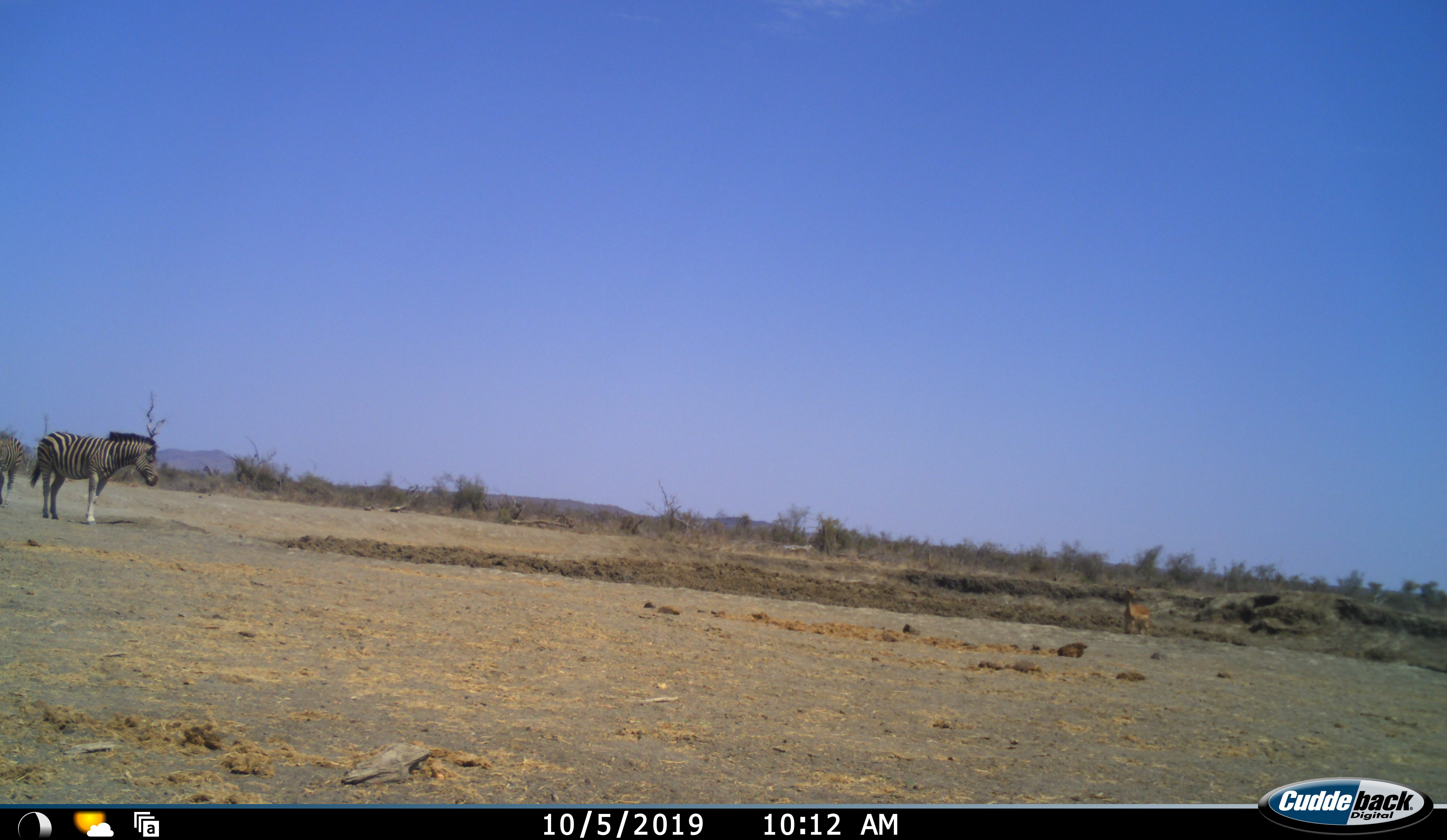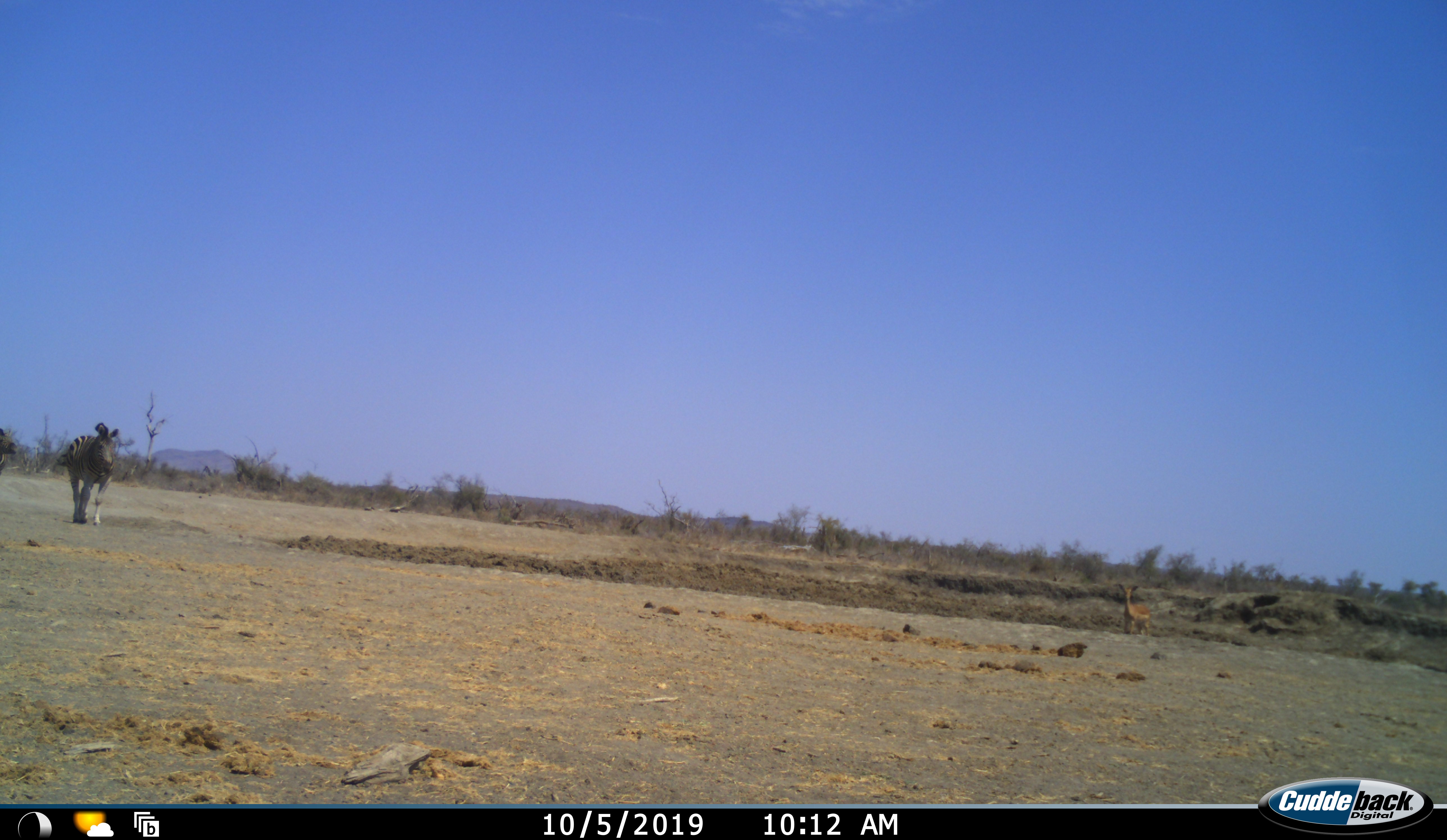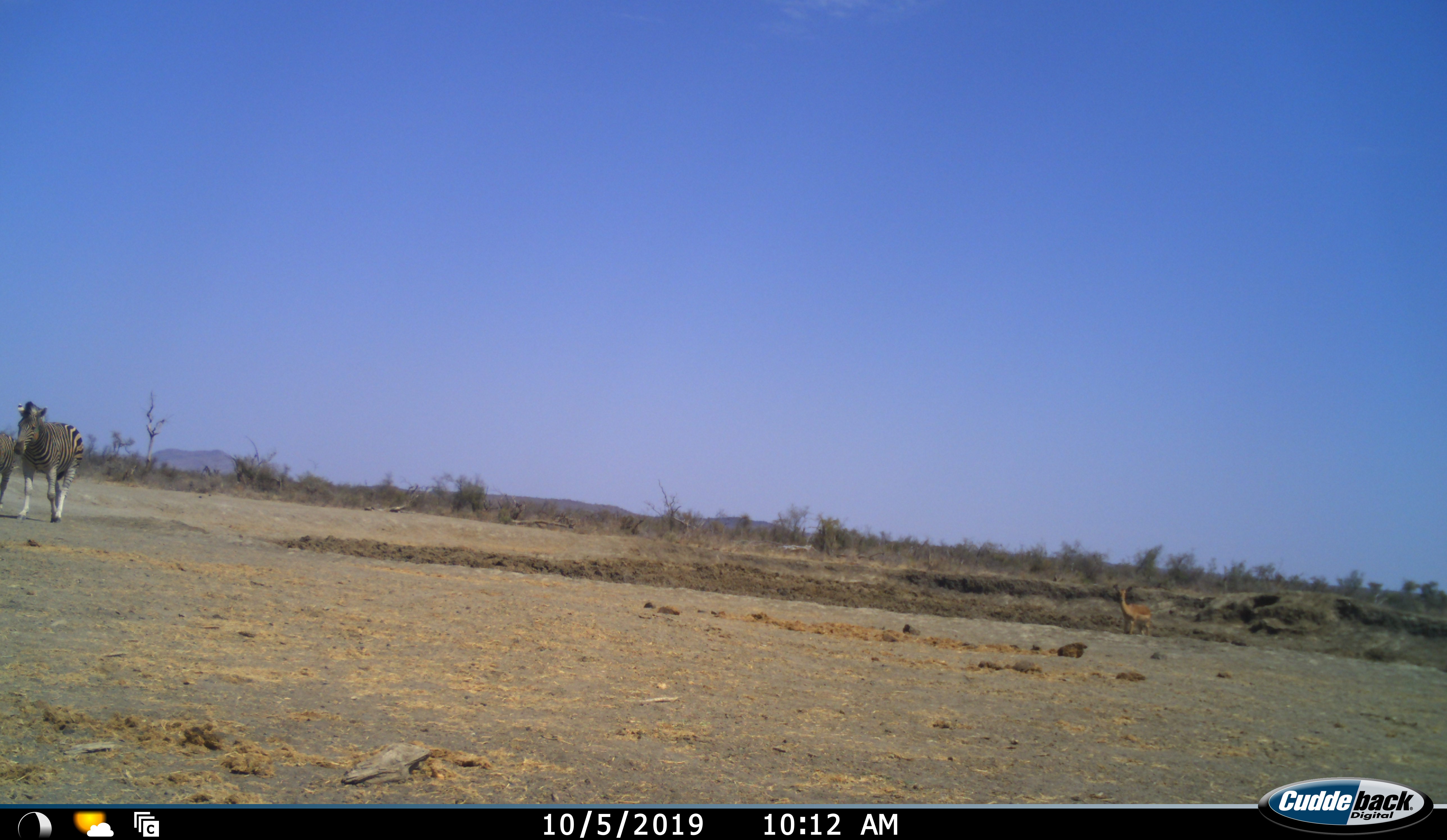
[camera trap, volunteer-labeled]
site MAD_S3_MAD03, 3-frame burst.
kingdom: Animalia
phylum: Chordata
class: Mammalia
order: Artiodactyla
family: Bovidae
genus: Aepyceros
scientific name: Aepyceros melampus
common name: impala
Impala (Aepyceros melampus), count 1. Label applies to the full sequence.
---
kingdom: Animalia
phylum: Chordata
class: Mammalia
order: Perissodactyla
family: Equidae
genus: Equus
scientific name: Equus quagga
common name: plains zebra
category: zebraplains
Zebraplains (plains zebra) (Equus quagga), count 2. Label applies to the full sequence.